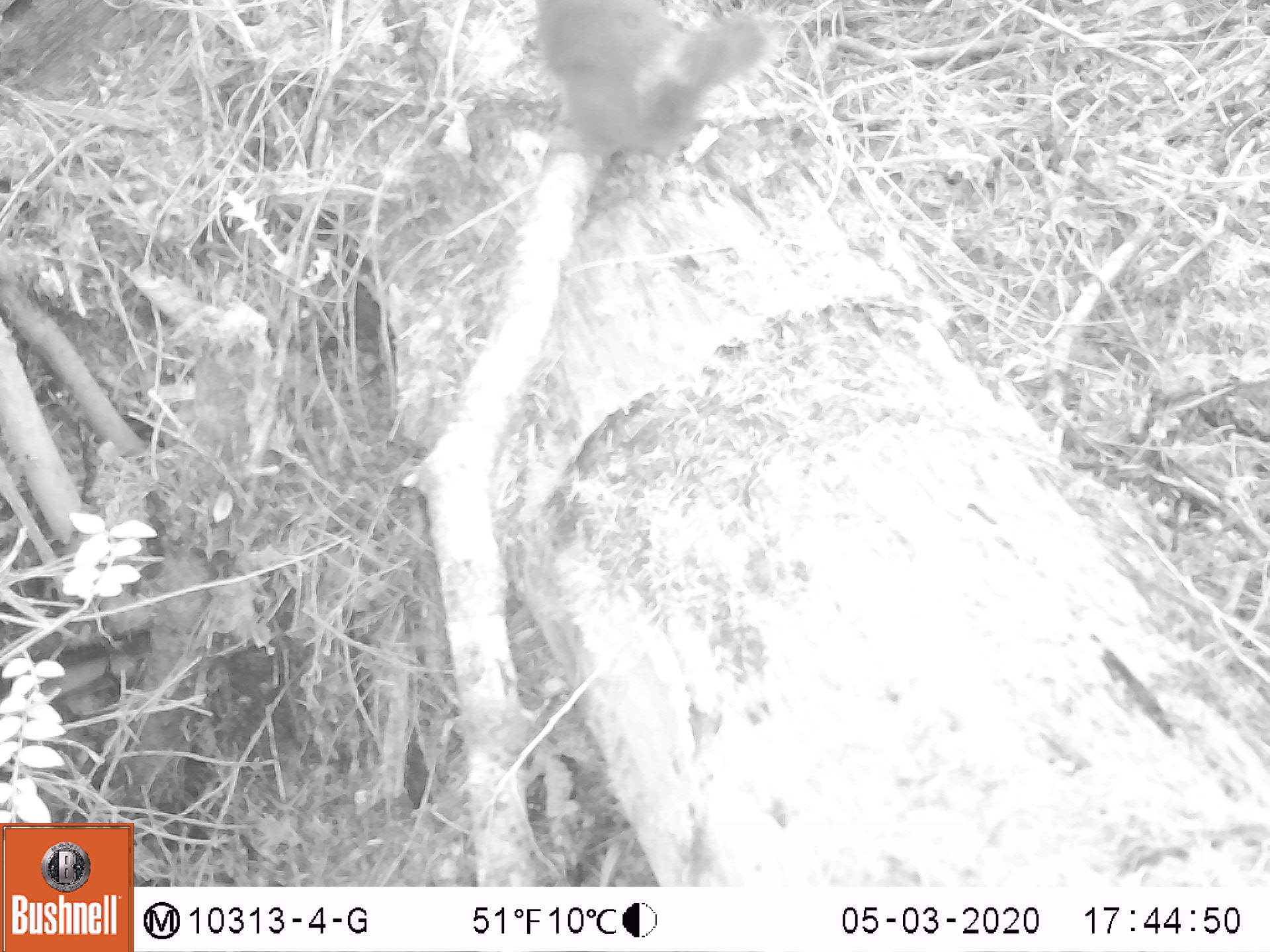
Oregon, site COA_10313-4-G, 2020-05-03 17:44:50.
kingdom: Animalia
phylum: Chordata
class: Mammalia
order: Rodentia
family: Sciuridae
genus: Tamiasciurus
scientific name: Tamiasciurus douglasii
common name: douglas squirrel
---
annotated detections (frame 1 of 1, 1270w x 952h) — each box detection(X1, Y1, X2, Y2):
douglas squirrel: detection(529, 3, 768, 161)